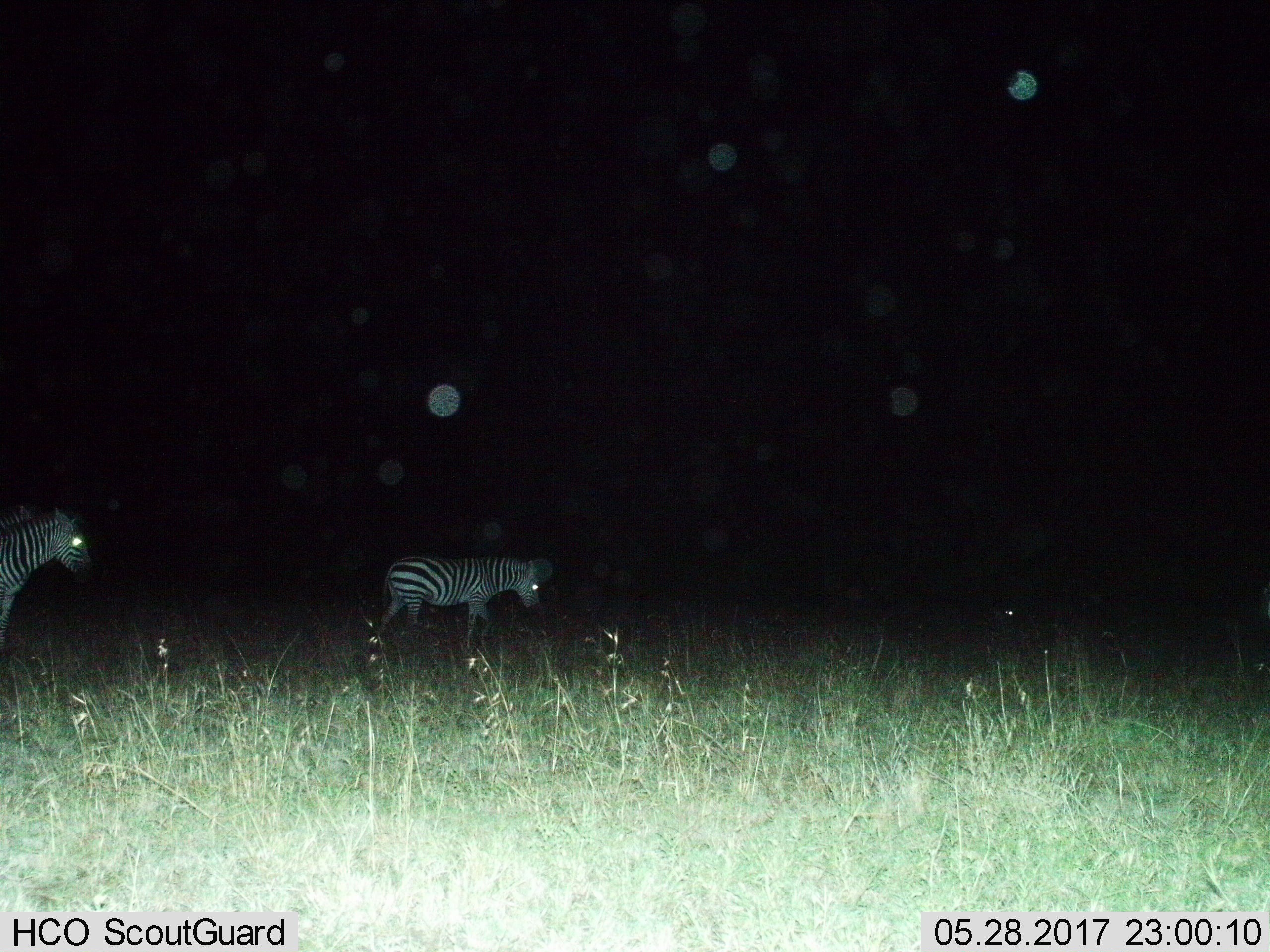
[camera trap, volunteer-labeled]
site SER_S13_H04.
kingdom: Animalia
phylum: Chordata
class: Mammalia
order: Perissodactyla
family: Equidae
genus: Equus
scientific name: Equus quagga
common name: plains zebra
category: zebraplains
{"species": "zebraplains (plains zebra) (Equus quagga)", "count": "2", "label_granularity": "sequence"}